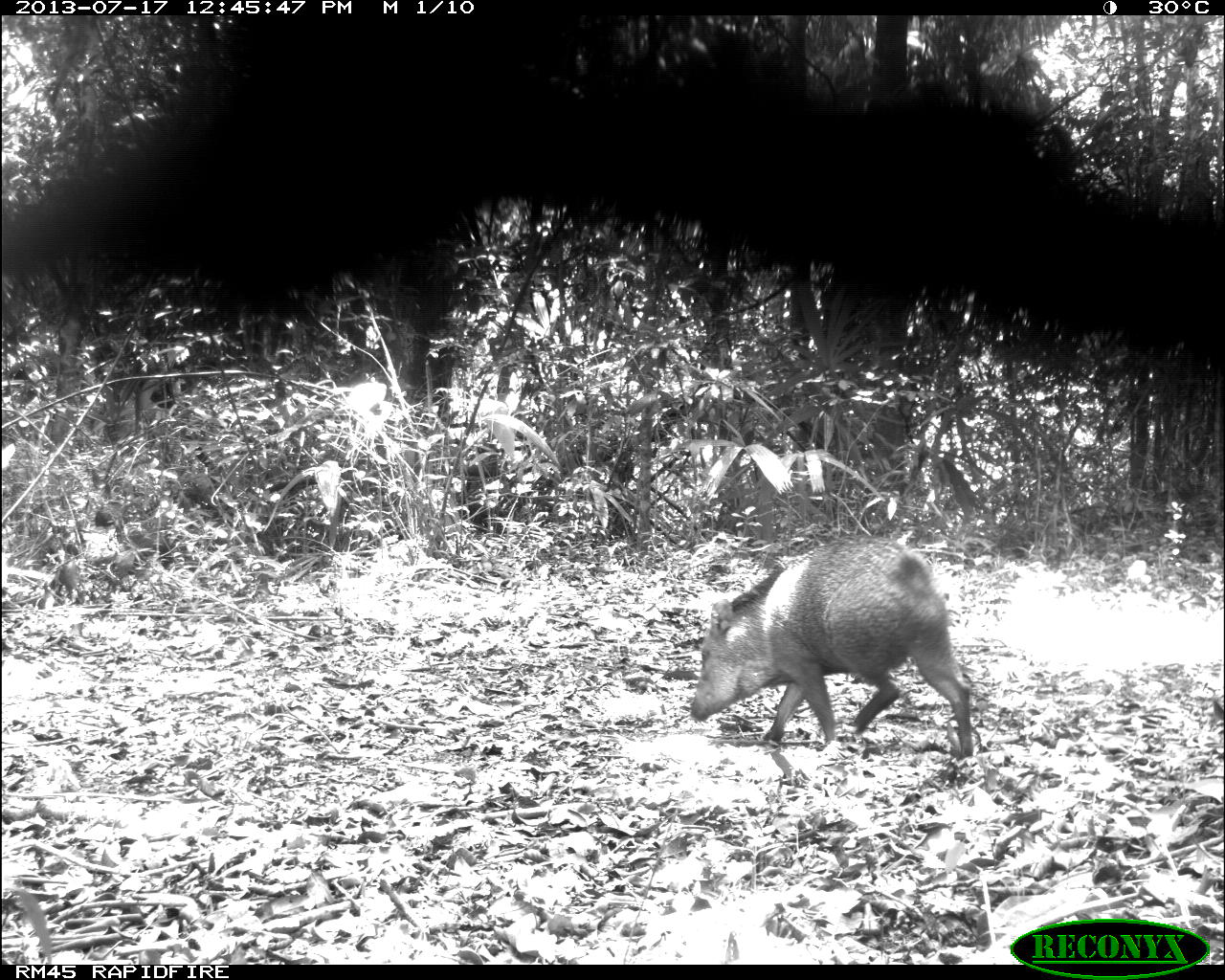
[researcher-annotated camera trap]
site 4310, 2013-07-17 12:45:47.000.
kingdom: Animalia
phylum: Chordata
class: Mammalia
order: Artiodactyla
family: Tayassuidae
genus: Pecari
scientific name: Pecari tajacu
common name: collared peccary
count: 6